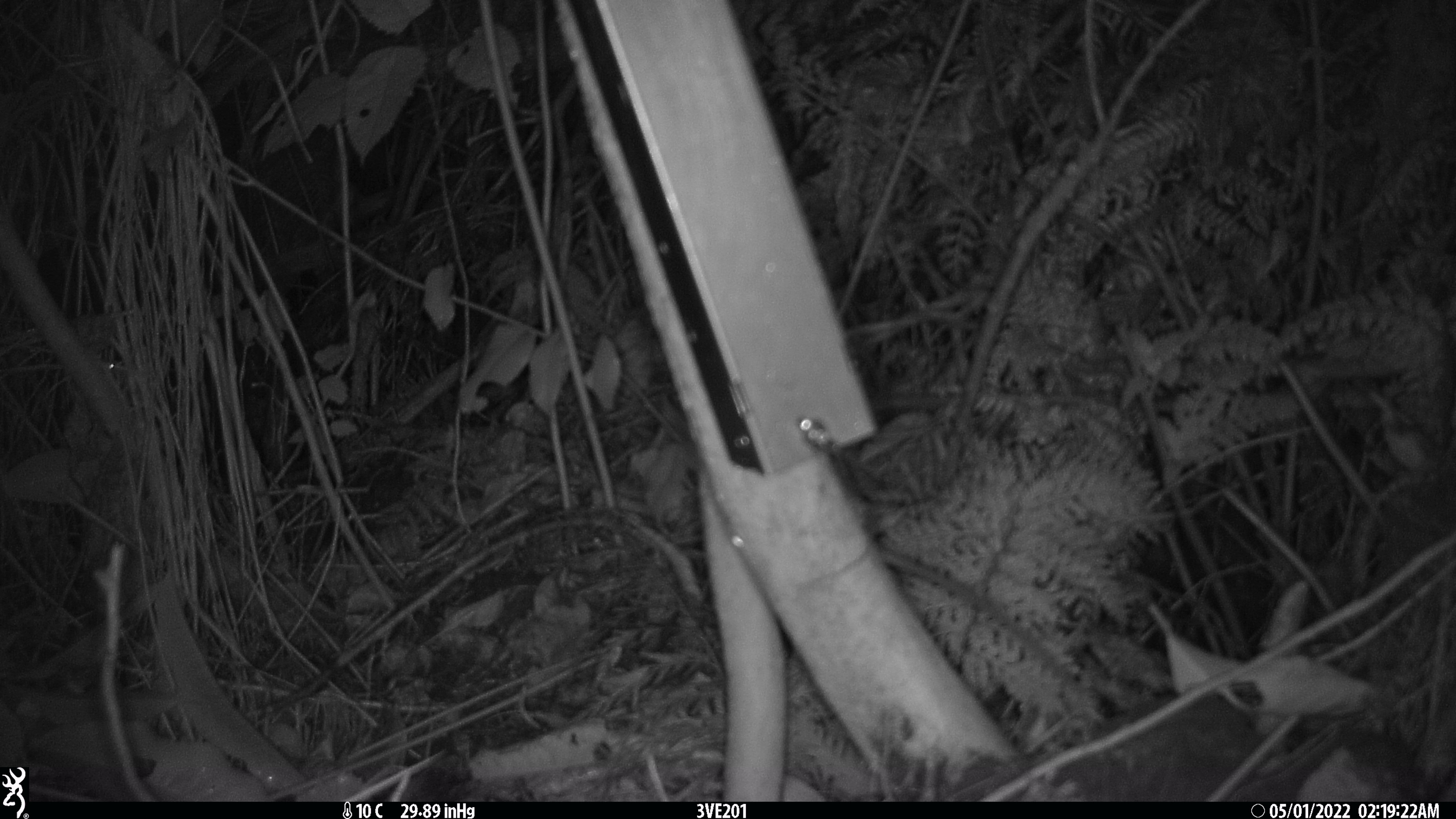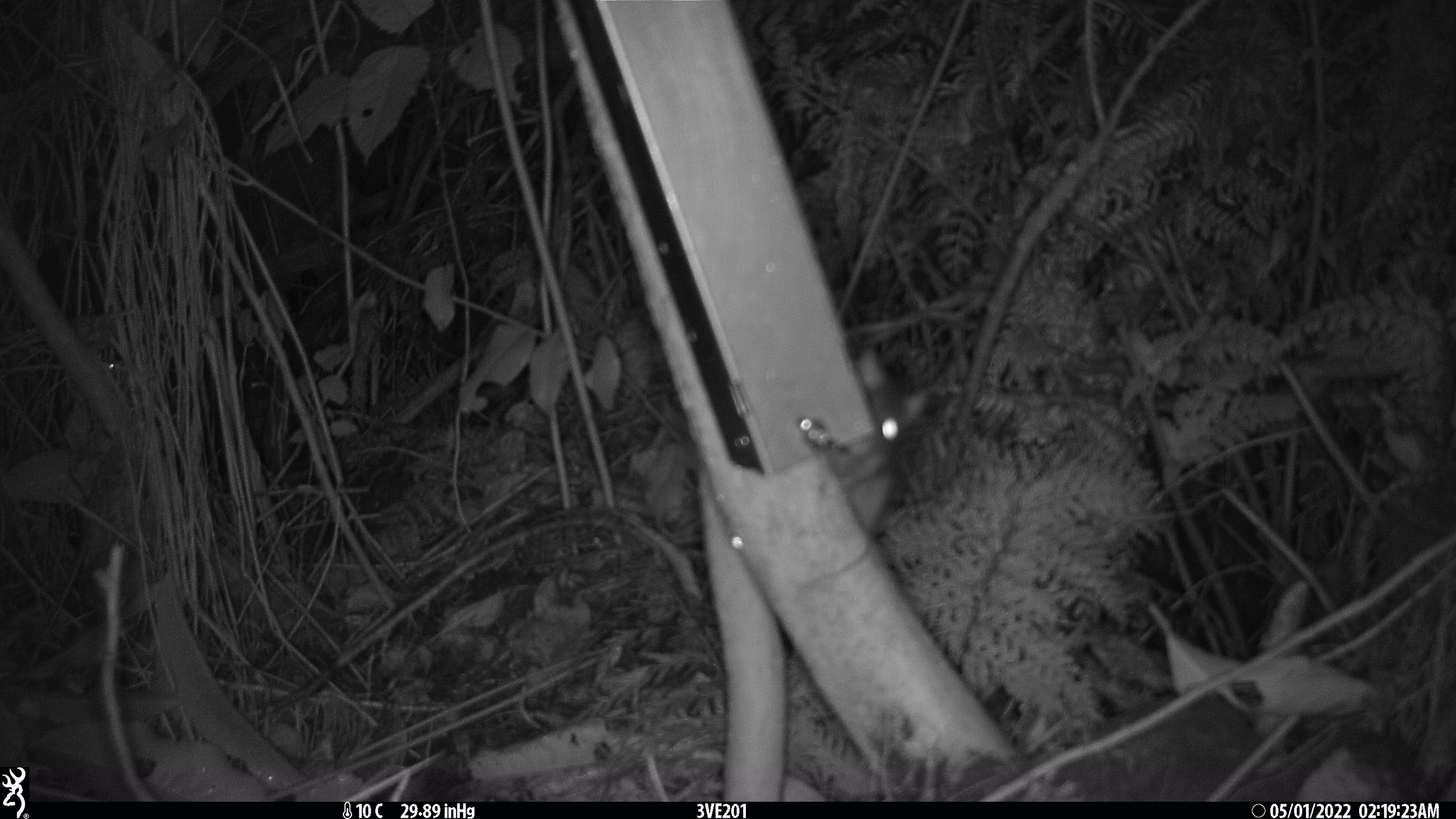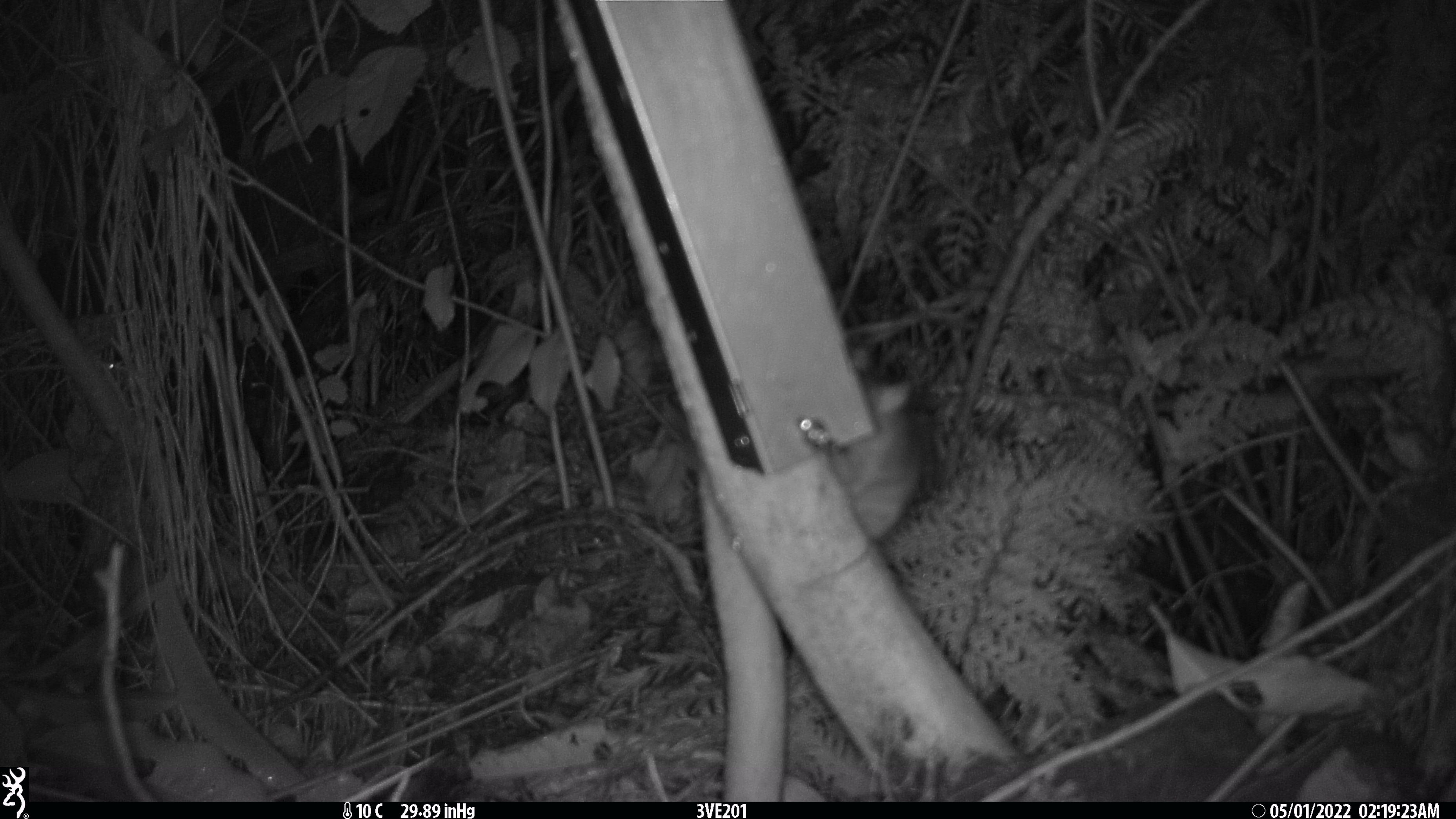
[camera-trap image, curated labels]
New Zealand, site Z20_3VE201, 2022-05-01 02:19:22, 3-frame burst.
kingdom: Animalia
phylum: Chordata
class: Mammalia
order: Rodentia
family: Muridae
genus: Rattus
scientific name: Rattus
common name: rat